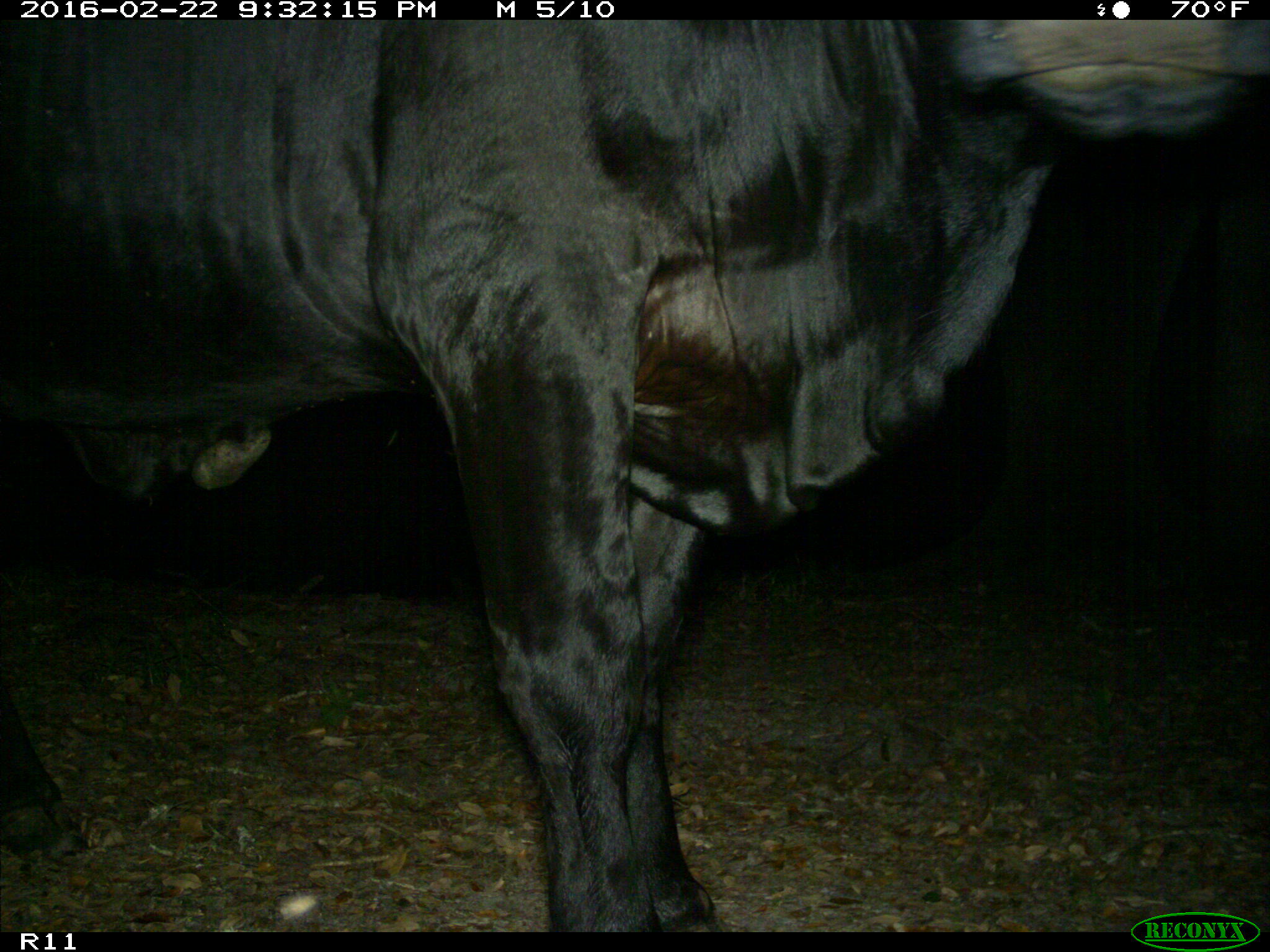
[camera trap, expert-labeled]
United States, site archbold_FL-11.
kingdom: Animalia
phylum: Chordata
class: Mammalia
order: Artiodactyla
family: Bovidae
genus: Bos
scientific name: Bos taurus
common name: domestic cow